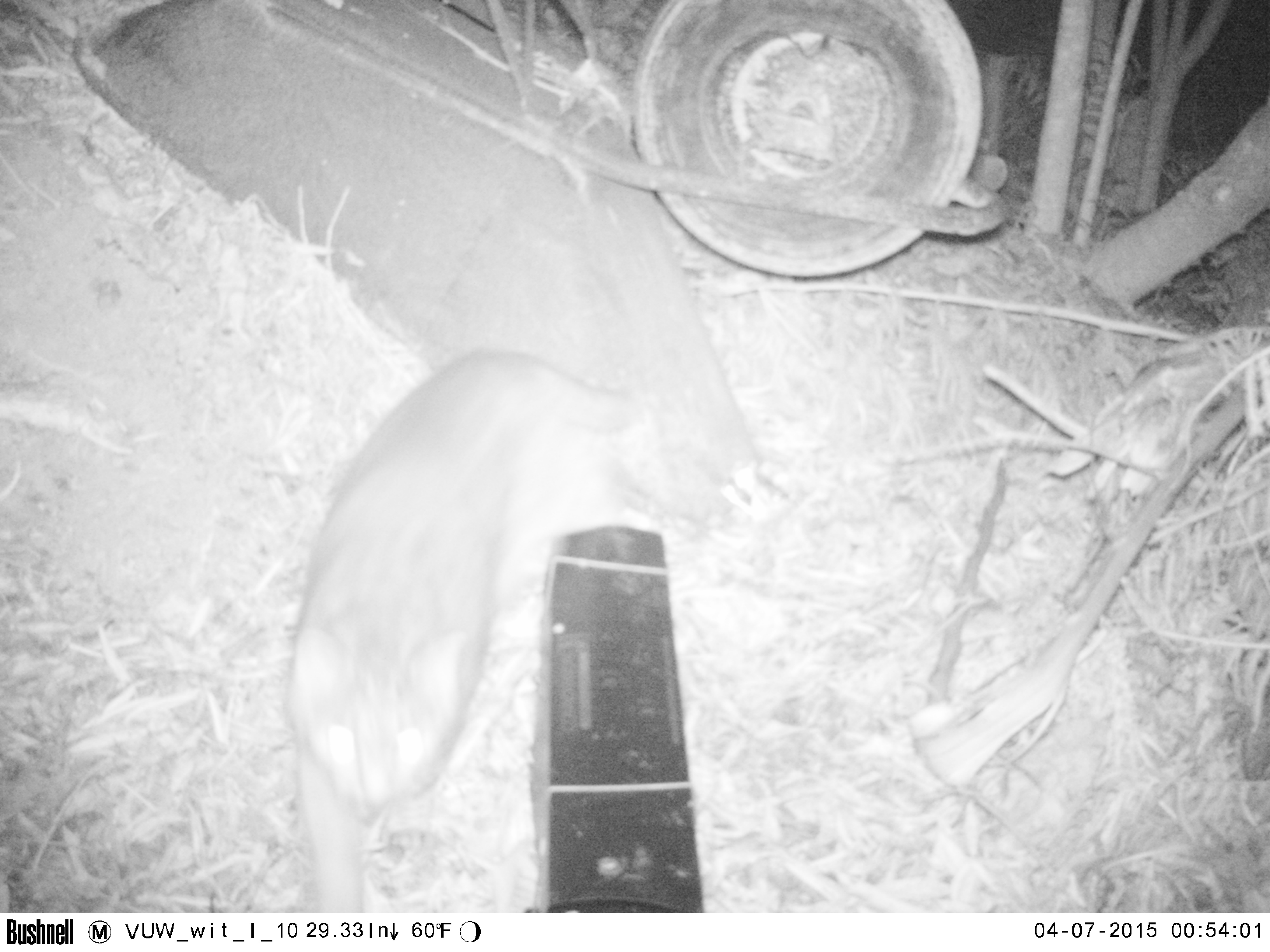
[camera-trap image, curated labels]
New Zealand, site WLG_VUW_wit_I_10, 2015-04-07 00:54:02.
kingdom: Animalia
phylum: Chordata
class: Mammalia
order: Carnivora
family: Felidae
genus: Felis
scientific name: Felis catus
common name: domestic cat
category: cat